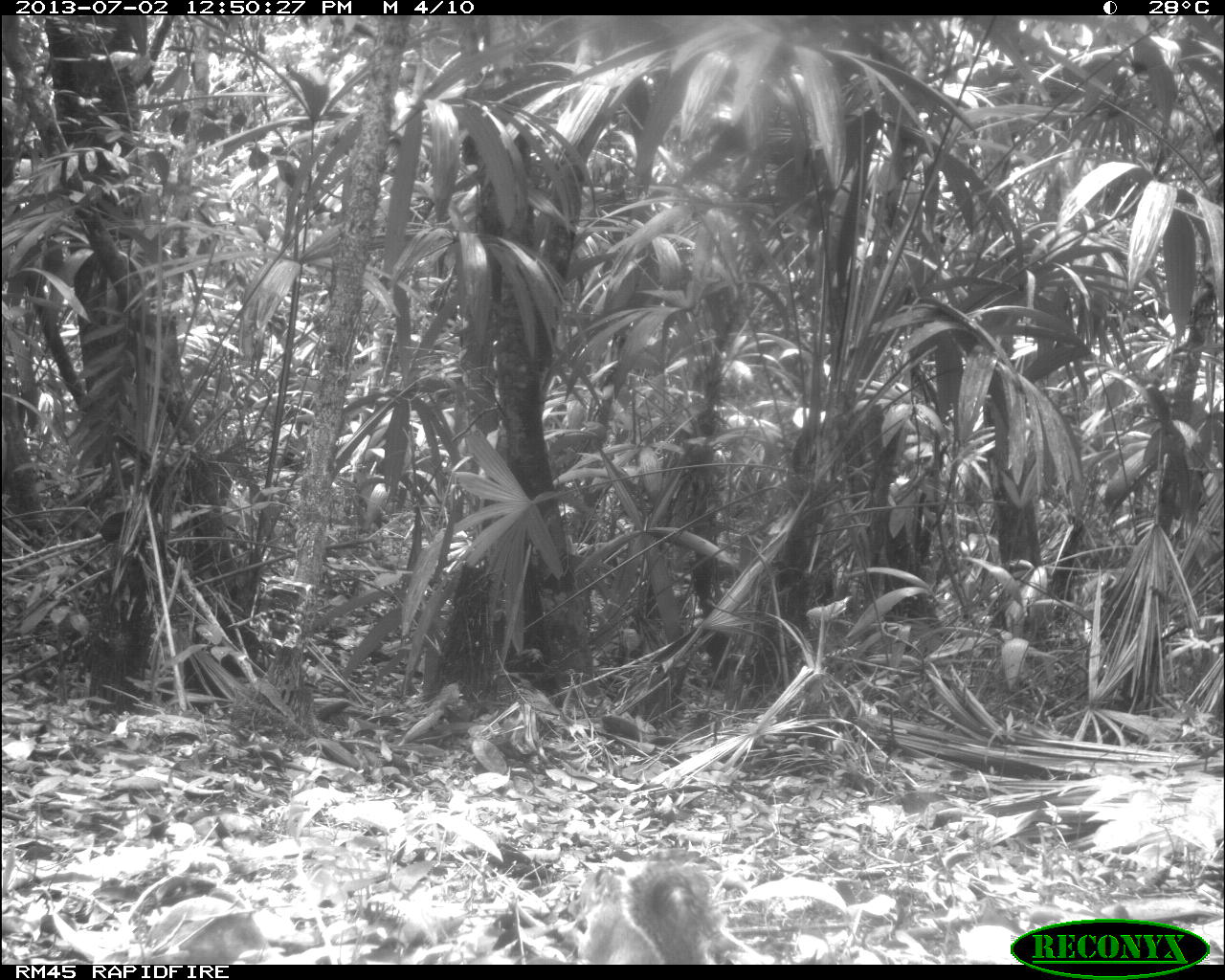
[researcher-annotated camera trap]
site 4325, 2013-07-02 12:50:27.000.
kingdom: Animalia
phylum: Chordata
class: Mammalia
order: Rodentia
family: Sciuridae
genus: Sciurus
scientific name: Sciurus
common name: squirrel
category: sciurus sp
Sciurus sp (squirrel) (Sciurus), count 1.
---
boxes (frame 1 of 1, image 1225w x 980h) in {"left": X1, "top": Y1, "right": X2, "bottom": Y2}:
sciurus sp: {"left": 571, "top": 849, "right": 778, "bottom": 963}